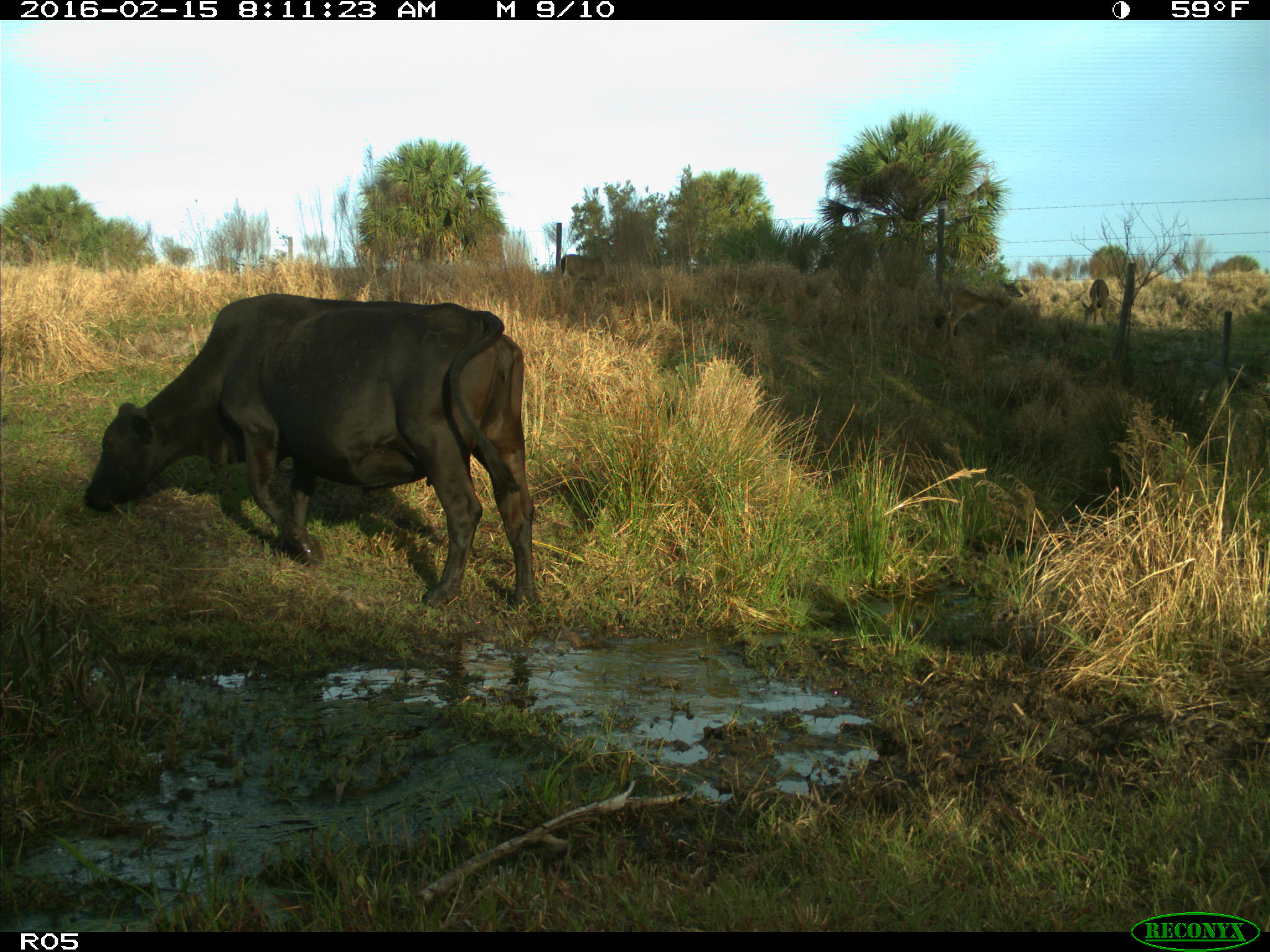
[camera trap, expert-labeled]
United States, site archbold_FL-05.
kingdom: Animalia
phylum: Chordata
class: Mammalia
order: Artiodactyla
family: Bovidae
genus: Bos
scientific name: Bos taurus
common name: domestic cow